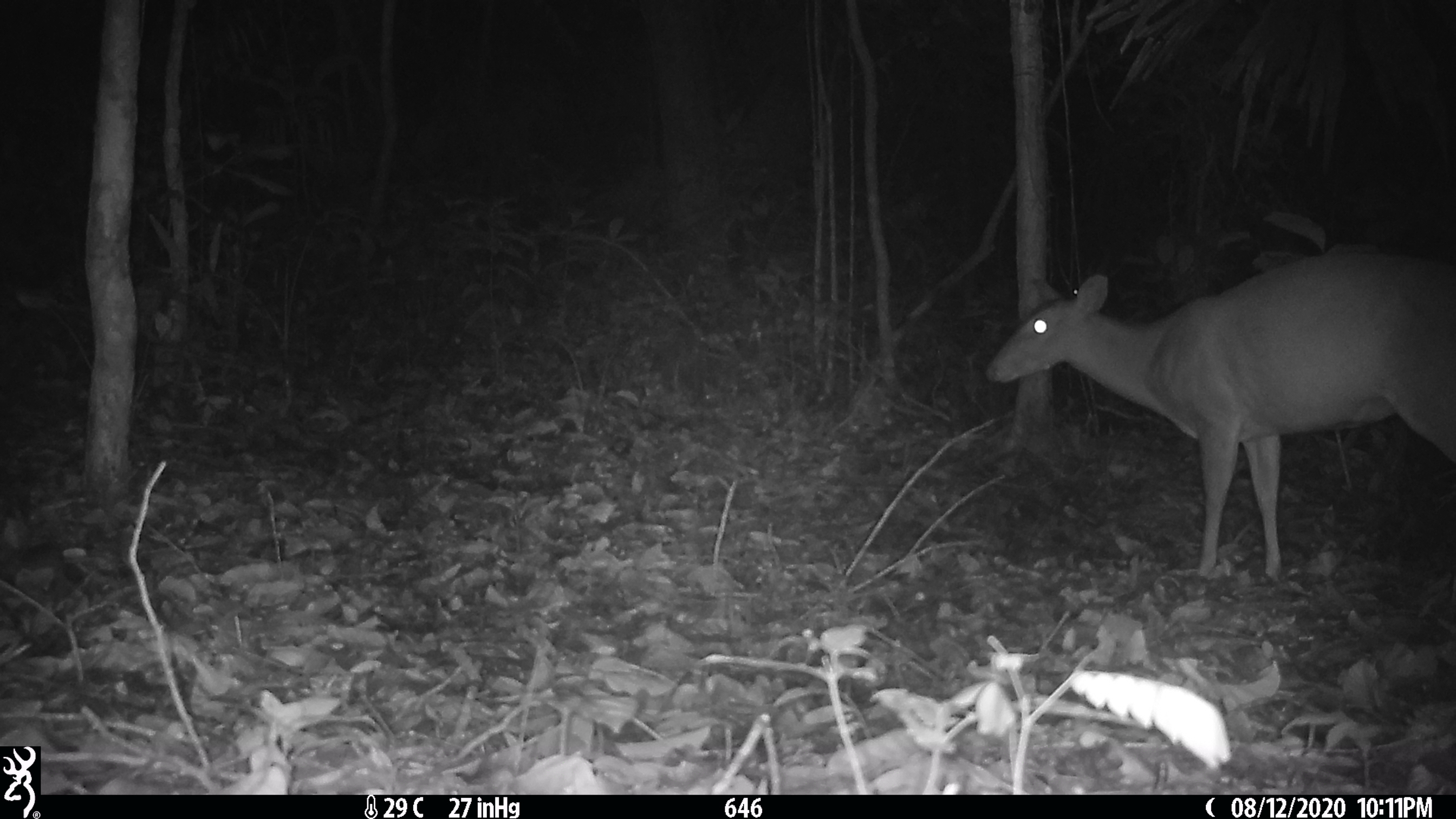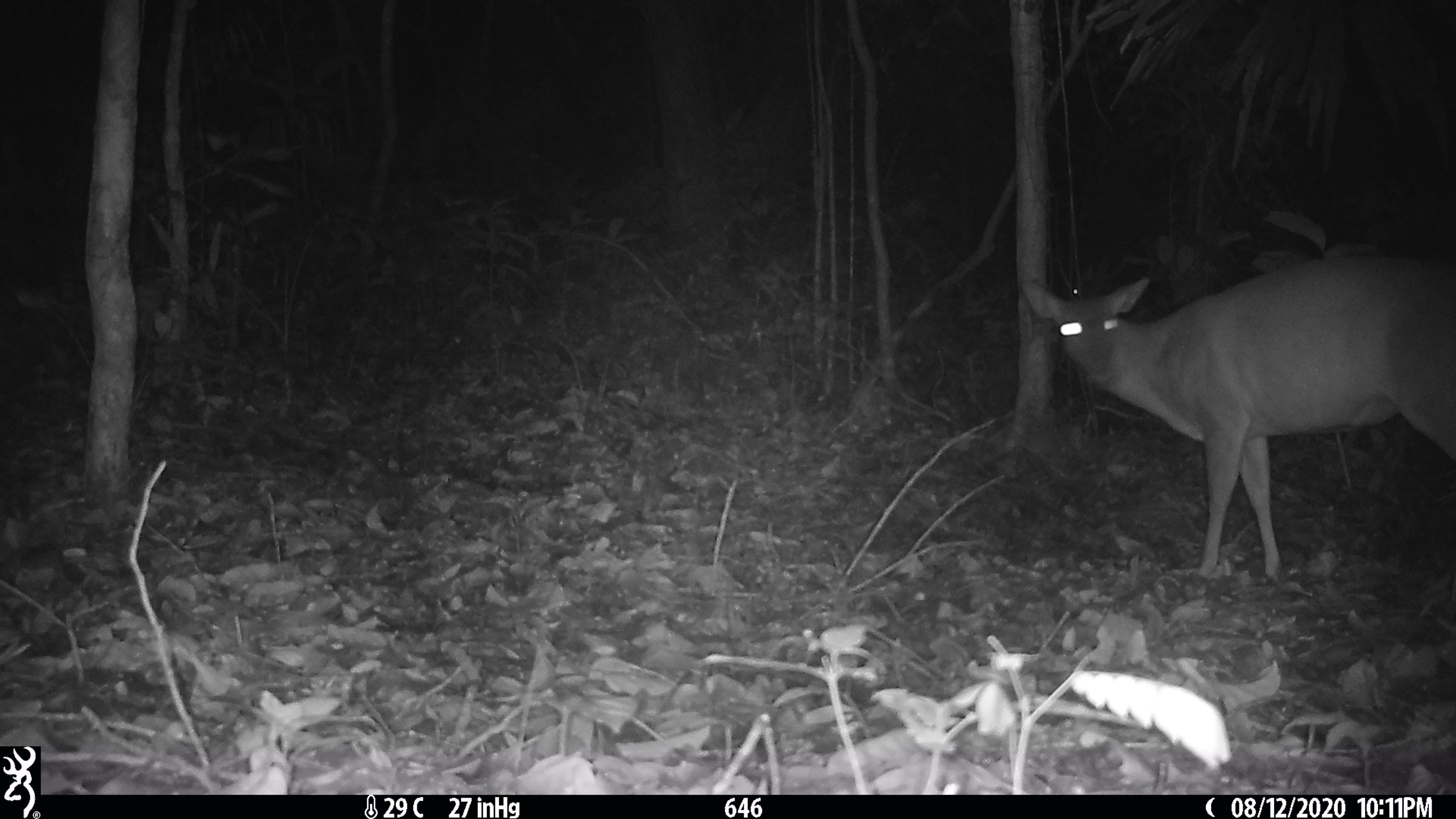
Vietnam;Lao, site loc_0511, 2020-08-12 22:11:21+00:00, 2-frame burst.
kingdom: Animalia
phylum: Chordata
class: Mammalia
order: Artiodactyla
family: Cervidae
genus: Muntiacus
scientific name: Muntiacus vuquangensis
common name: large-antlered muntjac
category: large antlered muntjac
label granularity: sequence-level